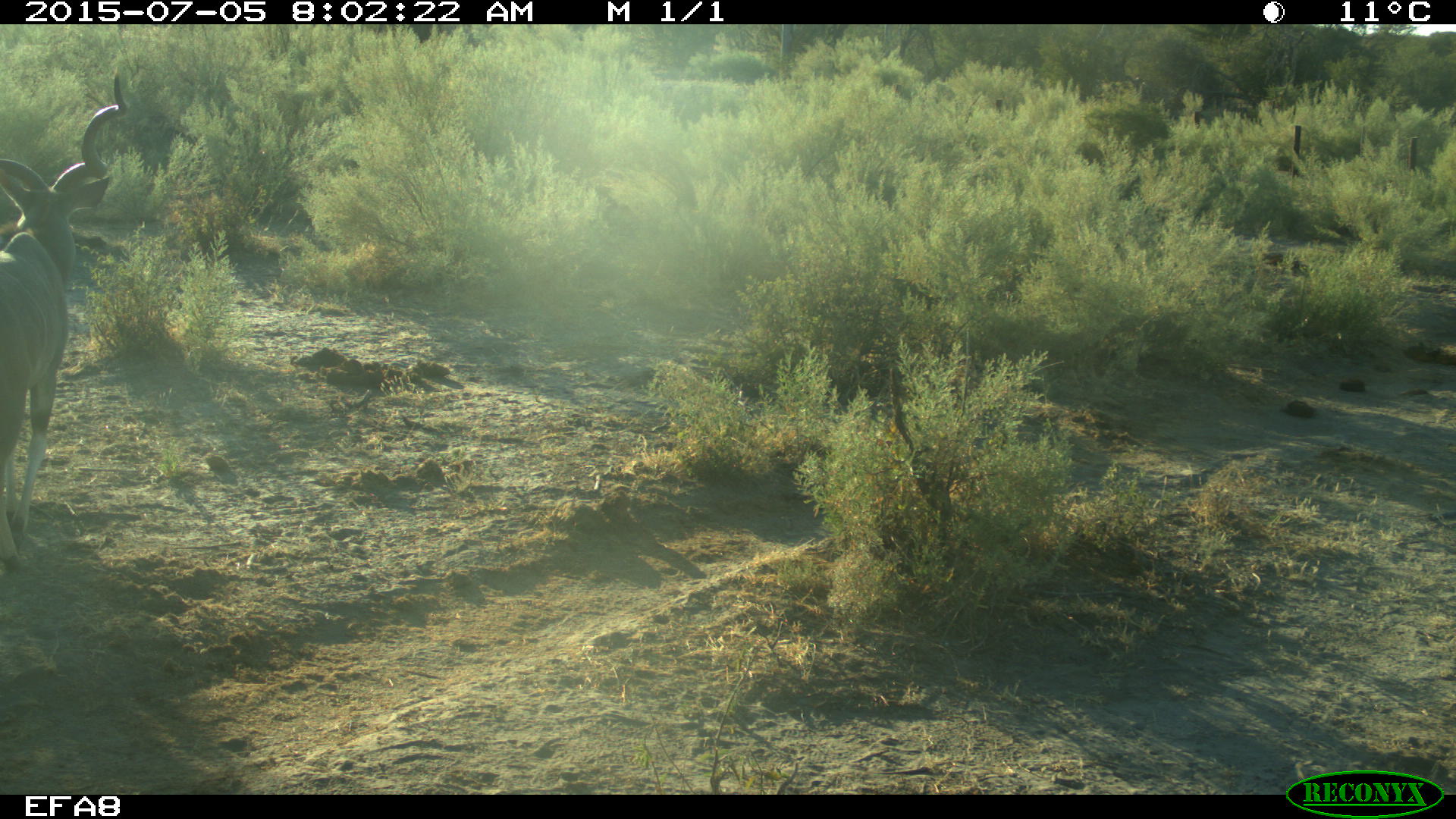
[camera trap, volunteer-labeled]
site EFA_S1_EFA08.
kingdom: Animalia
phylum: Chordata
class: Mammalia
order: Artiodactyla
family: Bovidae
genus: Tragelaphus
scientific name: Tragelaphus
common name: kudu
Kudu (Tragelaphus), count 1. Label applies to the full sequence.